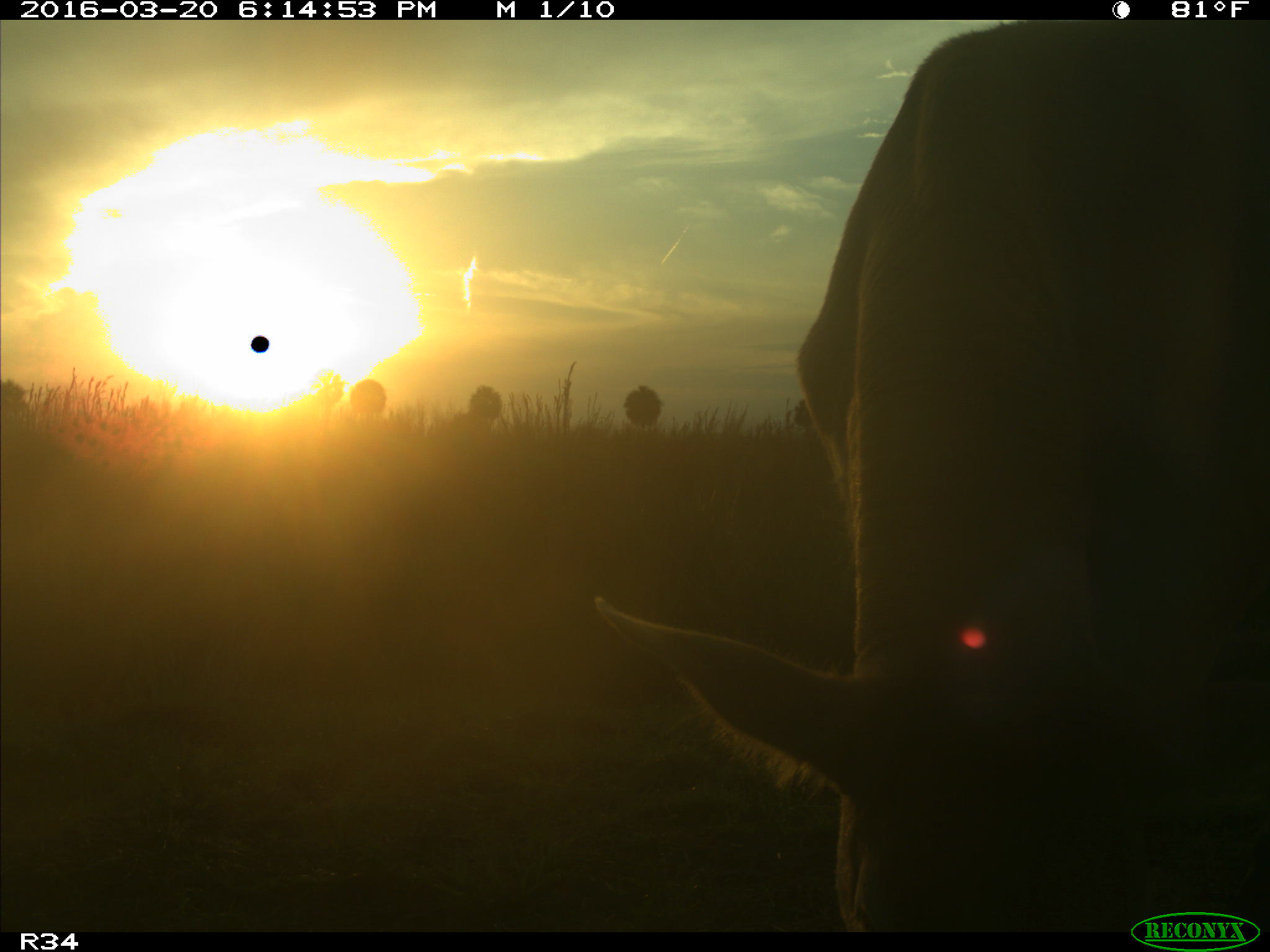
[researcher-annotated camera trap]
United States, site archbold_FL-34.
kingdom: Animalia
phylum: Chordata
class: Mammalia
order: Artiodactyla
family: Bovidae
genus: Bos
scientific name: Bos taurus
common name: domestic cow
Bos taurus (domestic cow).